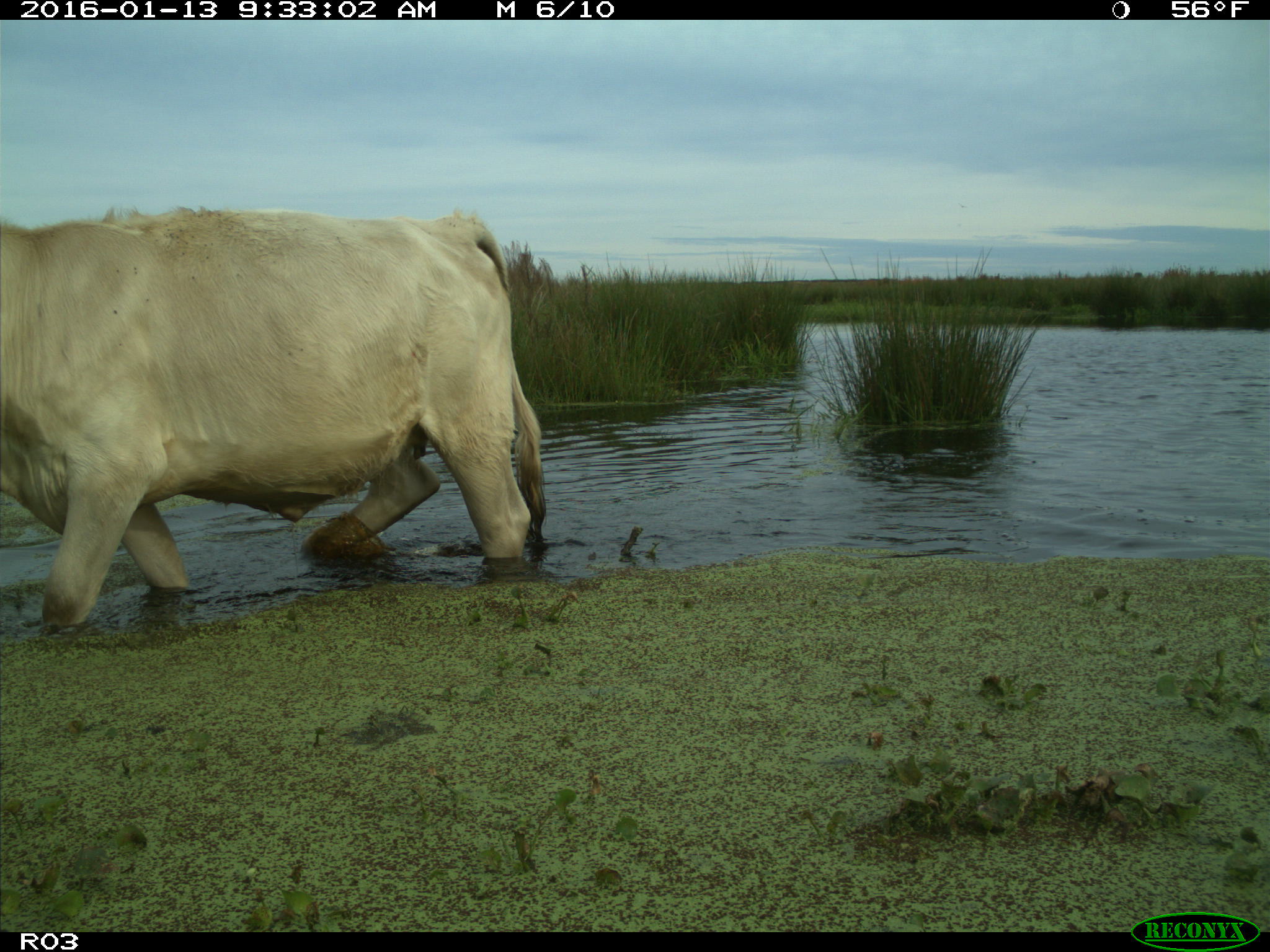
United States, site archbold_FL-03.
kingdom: Animalia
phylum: Chordata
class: Mammalia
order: Artiodactyla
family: Bovidae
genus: Bos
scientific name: Bos taurus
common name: domestic cow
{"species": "Bos taurus (domestic cow)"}